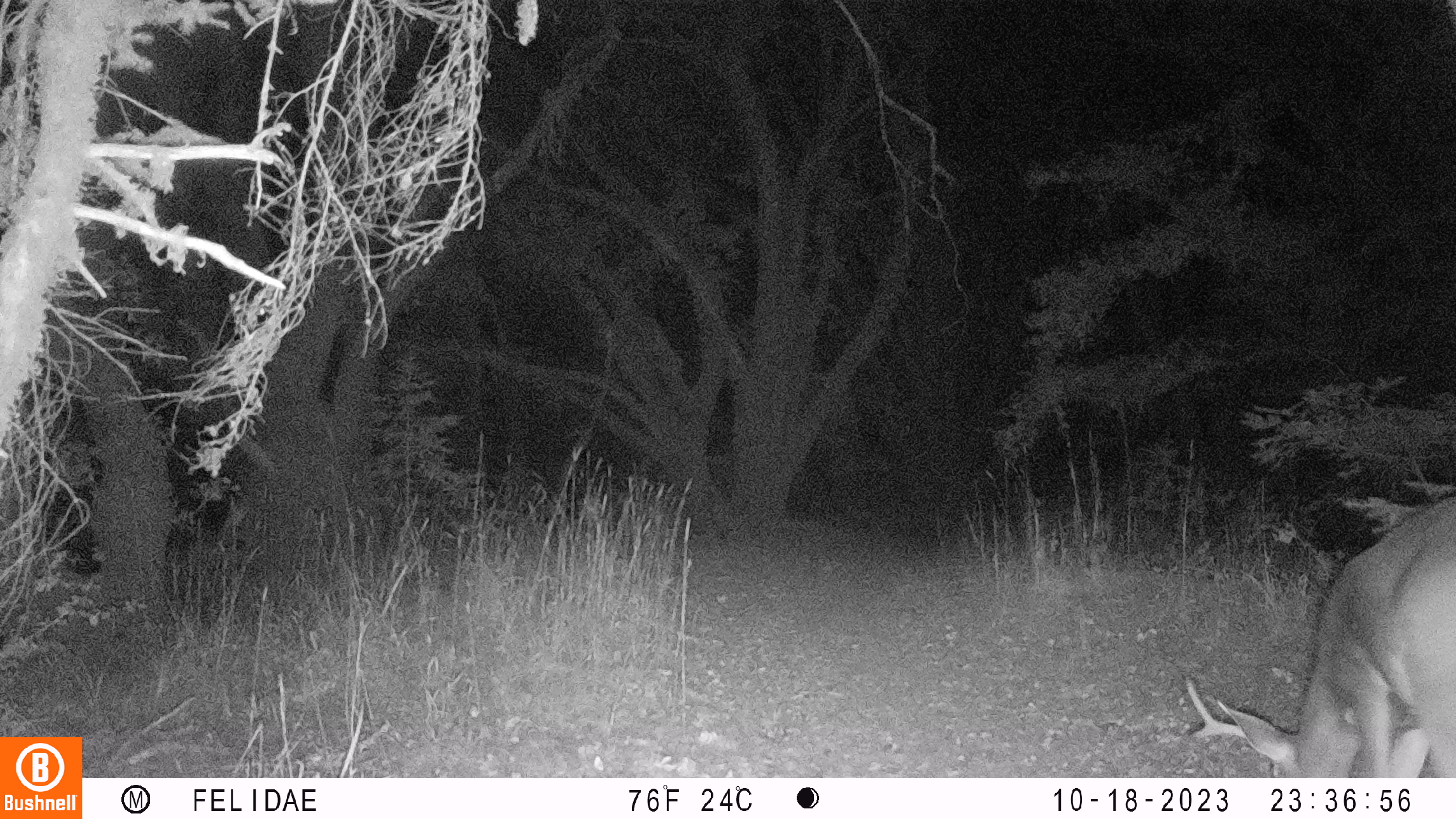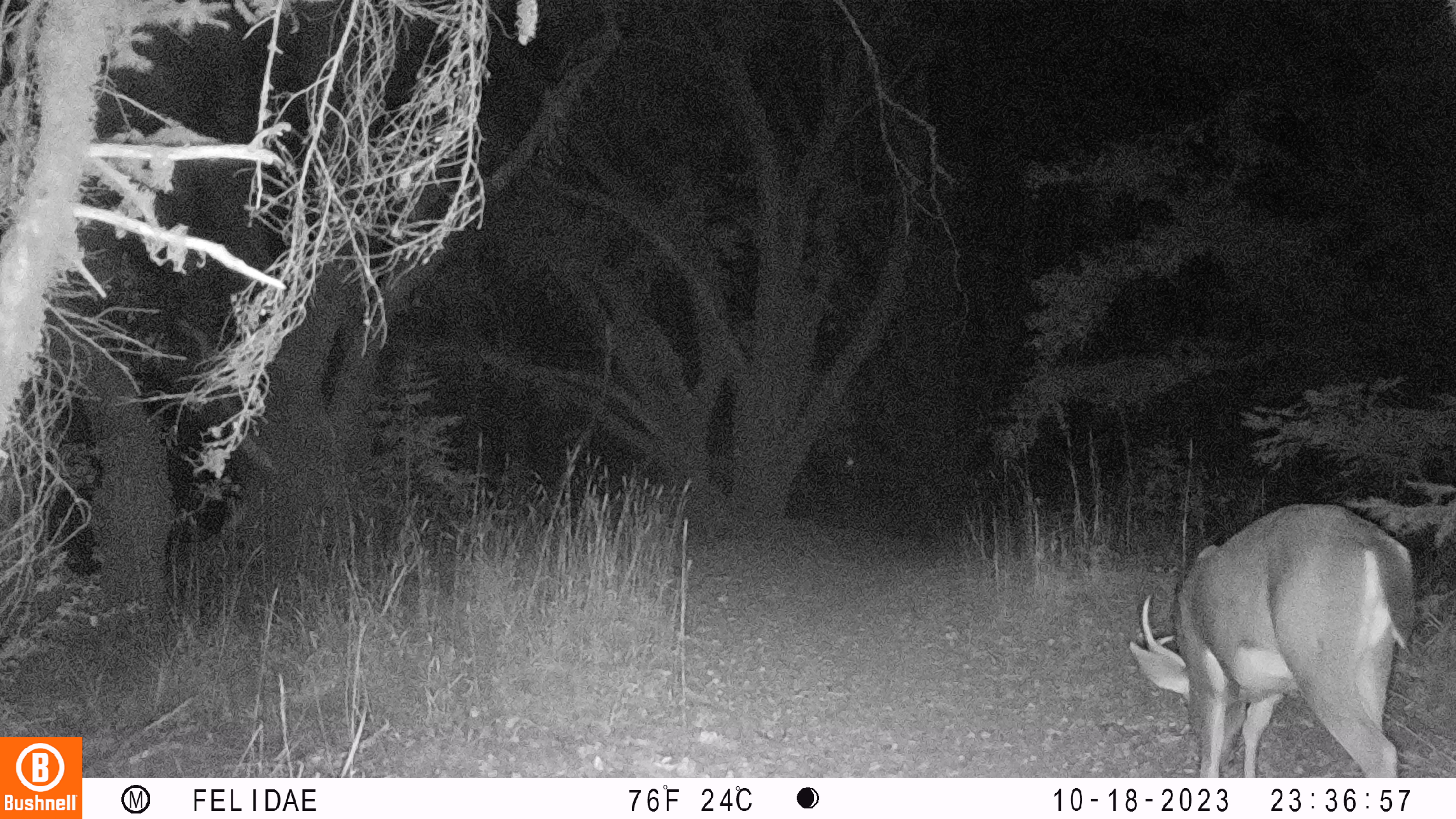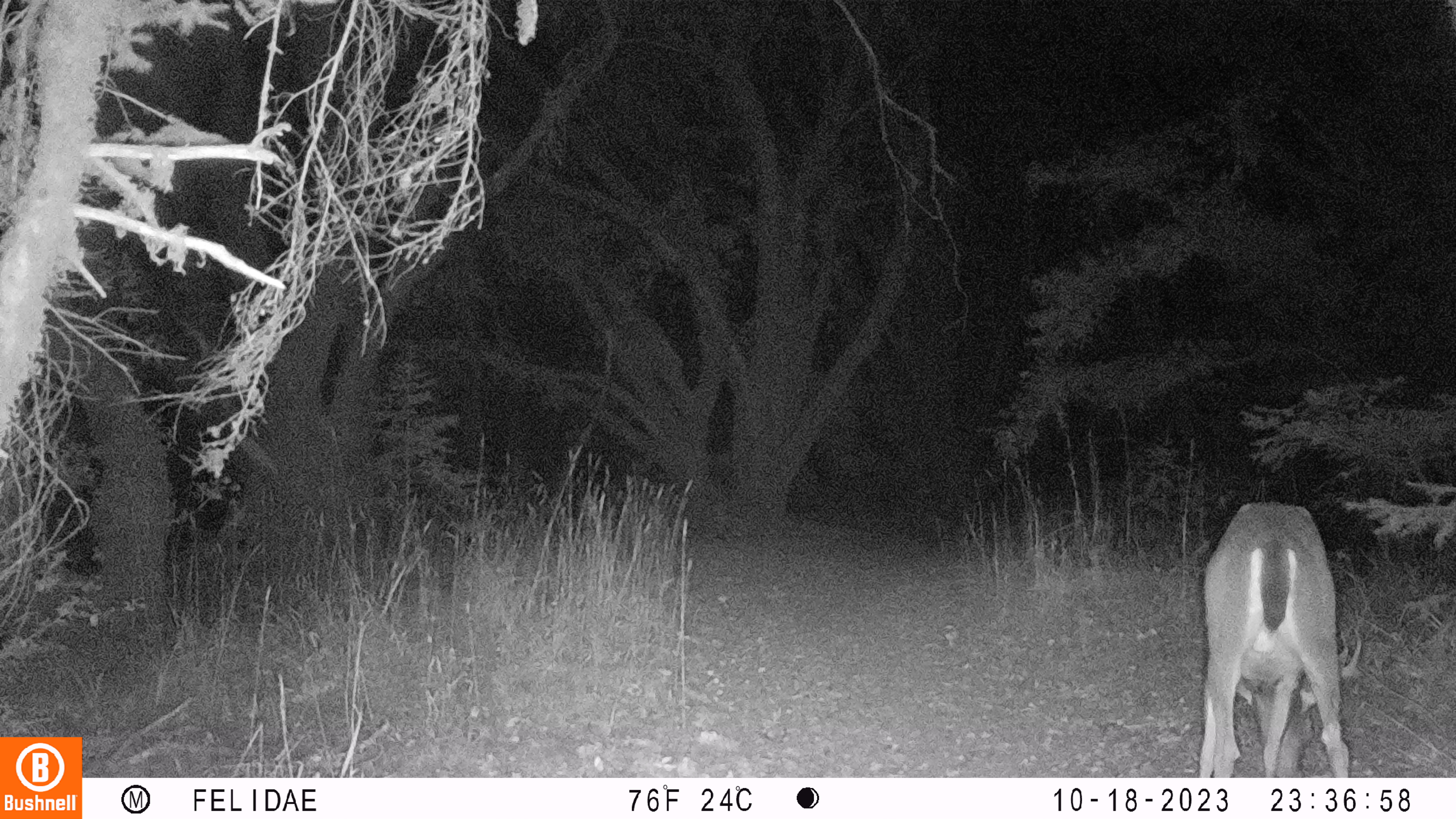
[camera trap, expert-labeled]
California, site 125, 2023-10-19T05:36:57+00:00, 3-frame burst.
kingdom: Animalia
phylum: Chordata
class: Mammalia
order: Artiodactyla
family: Cervidae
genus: Odocoileus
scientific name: Odocoileus hemionus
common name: mule deer